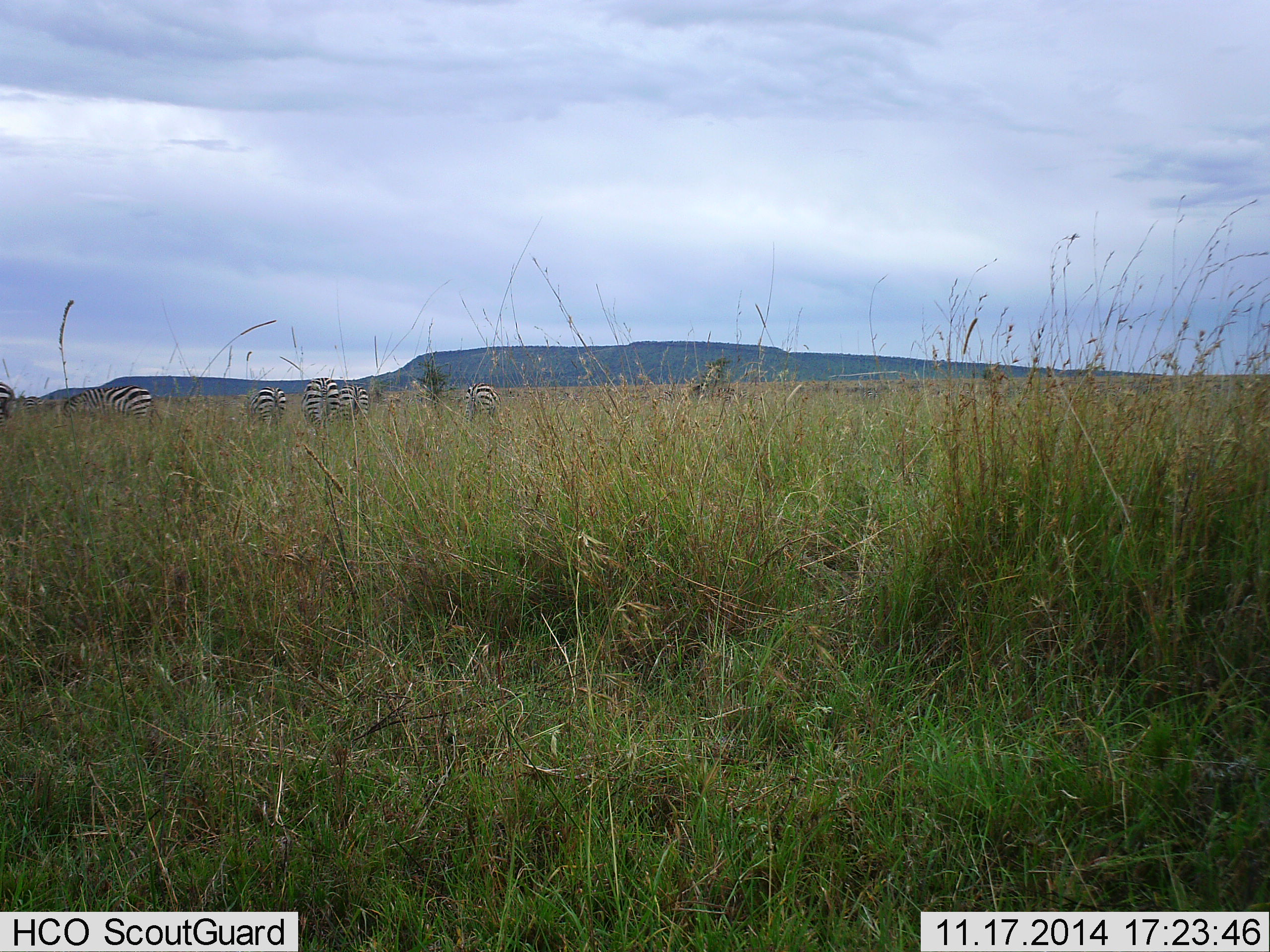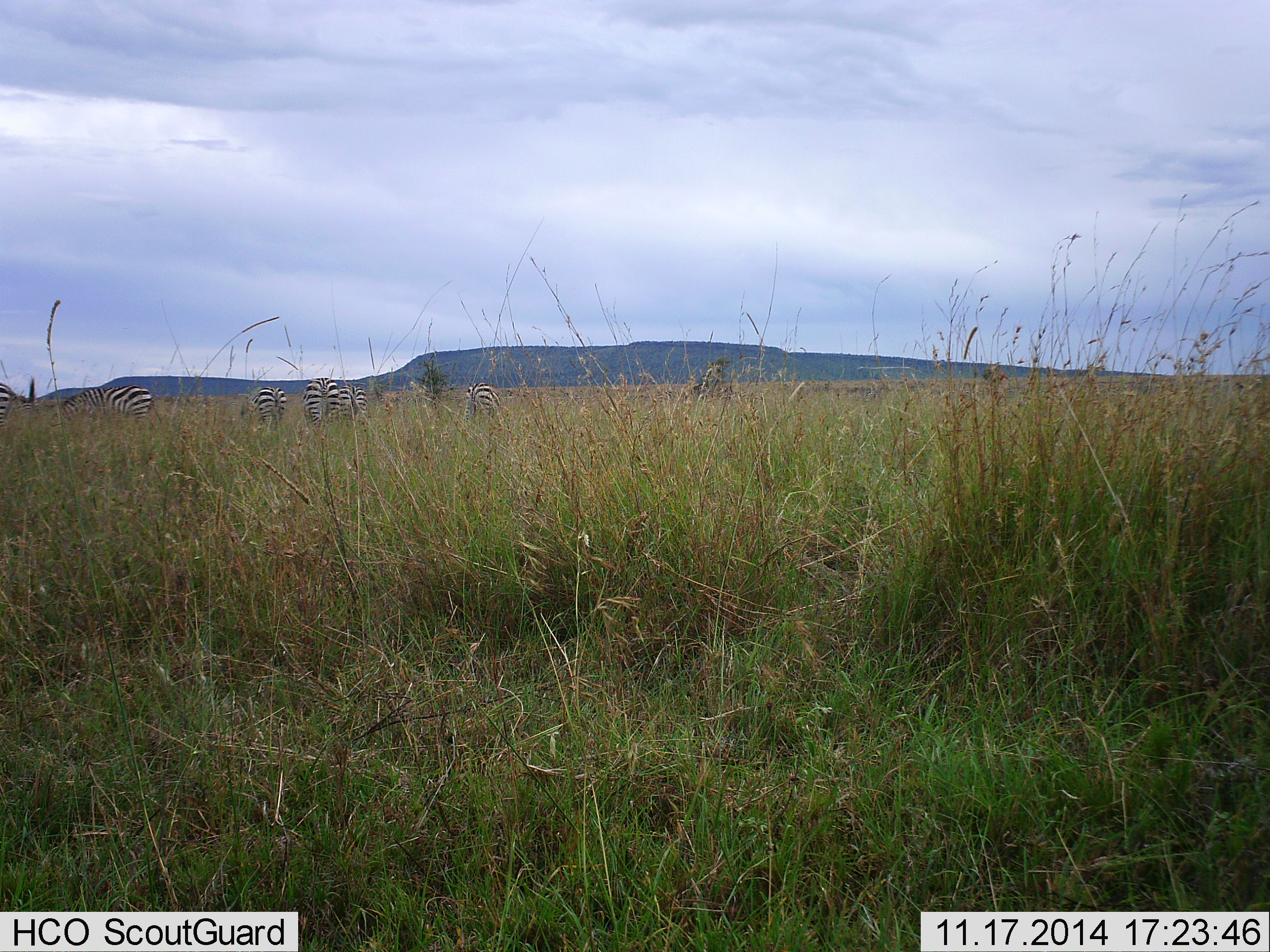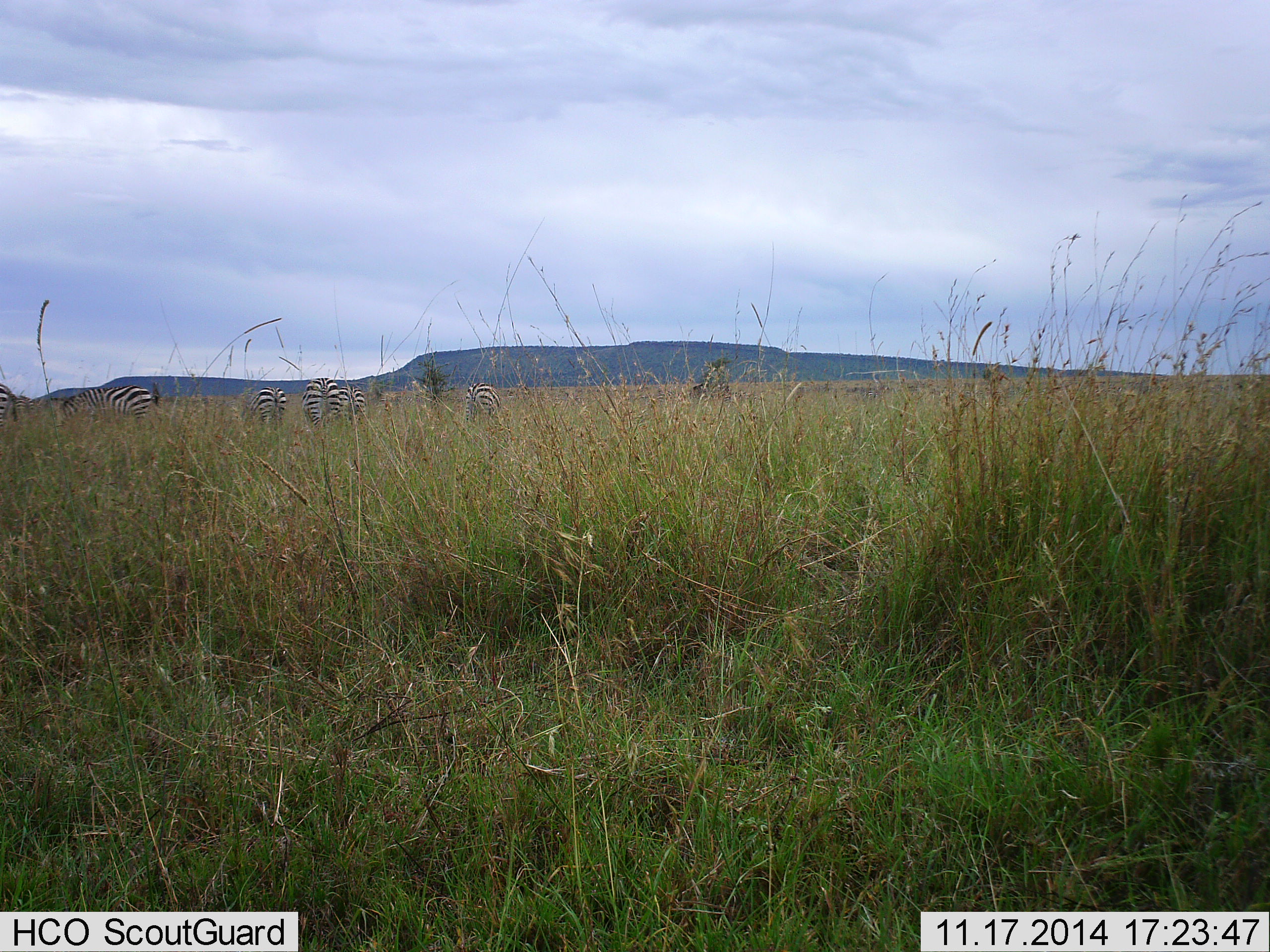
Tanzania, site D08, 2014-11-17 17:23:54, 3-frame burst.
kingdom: Animalia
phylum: Chordata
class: Mammalia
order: Perissodactyla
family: Equidae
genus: Equus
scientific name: Equus quagga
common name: plains zebra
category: zebra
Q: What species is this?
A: Zebra (plains zebra) (Equus quagga).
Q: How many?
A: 6.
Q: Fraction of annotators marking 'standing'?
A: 40%.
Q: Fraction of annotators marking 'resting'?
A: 0%.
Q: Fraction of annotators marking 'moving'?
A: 0%.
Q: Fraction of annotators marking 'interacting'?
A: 0%.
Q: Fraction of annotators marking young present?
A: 0%.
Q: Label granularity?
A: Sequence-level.